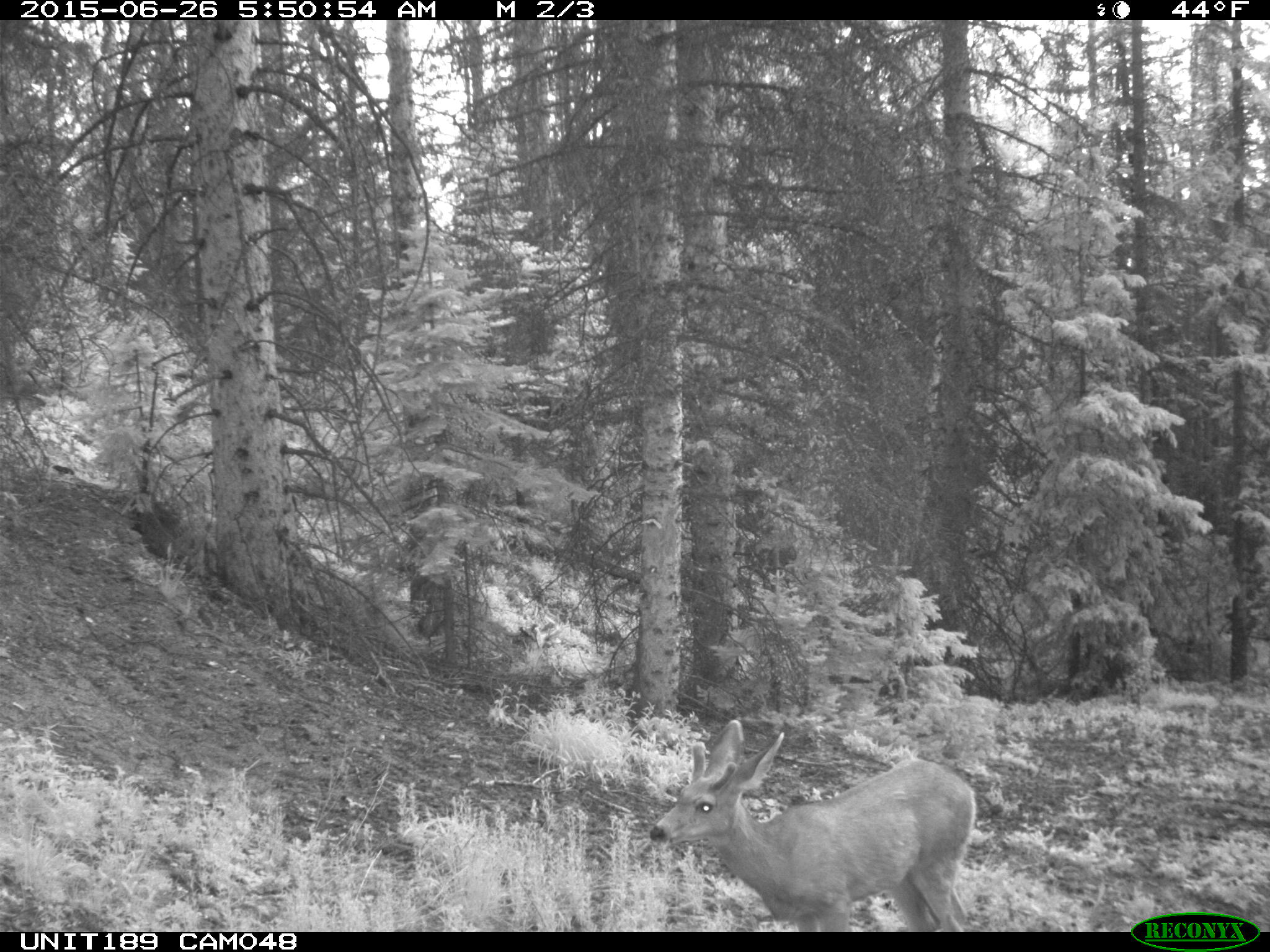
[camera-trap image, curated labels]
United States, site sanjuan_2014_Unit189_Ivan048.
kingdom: Animalia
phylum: Chordata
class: Mammalia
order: Artiodactyla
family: Cervidae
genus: Odocoileus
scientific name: Odocoileus hemionus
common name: mule deer